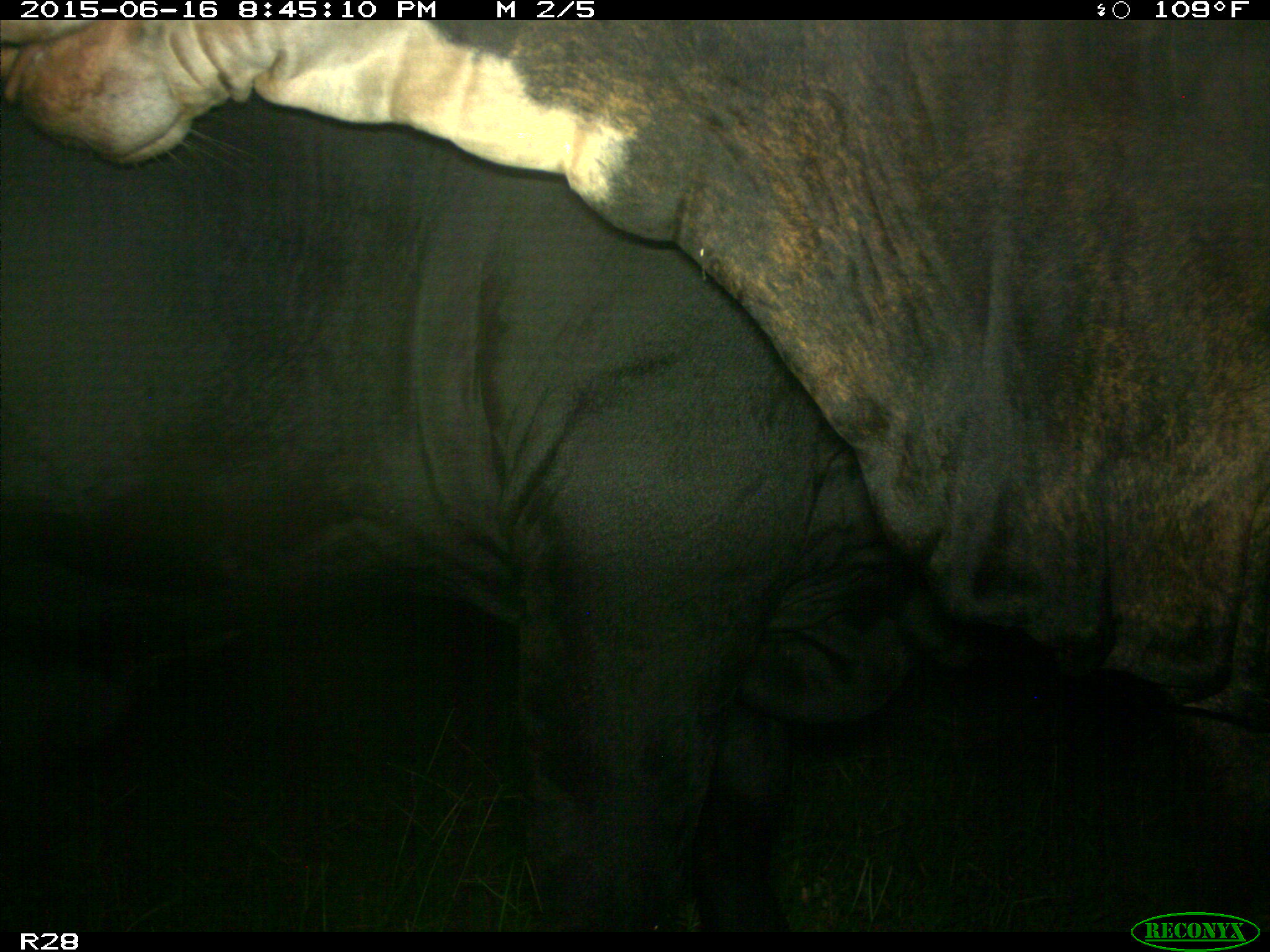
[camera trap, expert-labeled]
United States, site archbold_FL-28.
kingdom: Animalia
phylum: Chordata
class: Mammalia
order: Artiodactyla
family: Bovidae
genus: Bos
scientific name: Bos taurus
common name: domestic cow